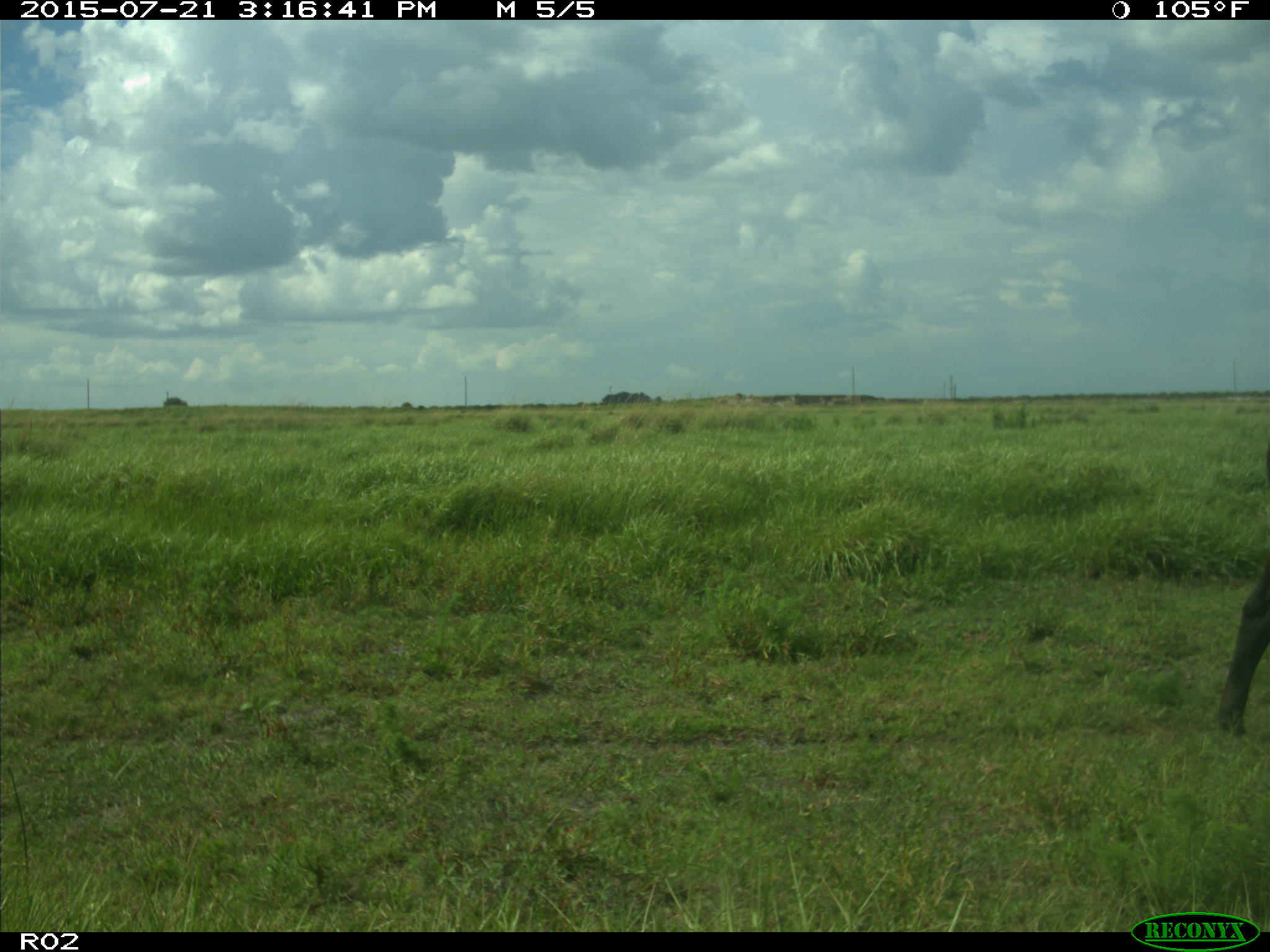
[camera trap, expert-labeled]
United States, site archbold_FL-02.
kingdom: Animalia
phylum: Chordata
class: Mammalia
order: Artiodactyla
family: Bovidae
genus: Bos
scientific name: Bos taurus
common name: domestic cow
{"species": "Bos taurus (domestic cow)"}